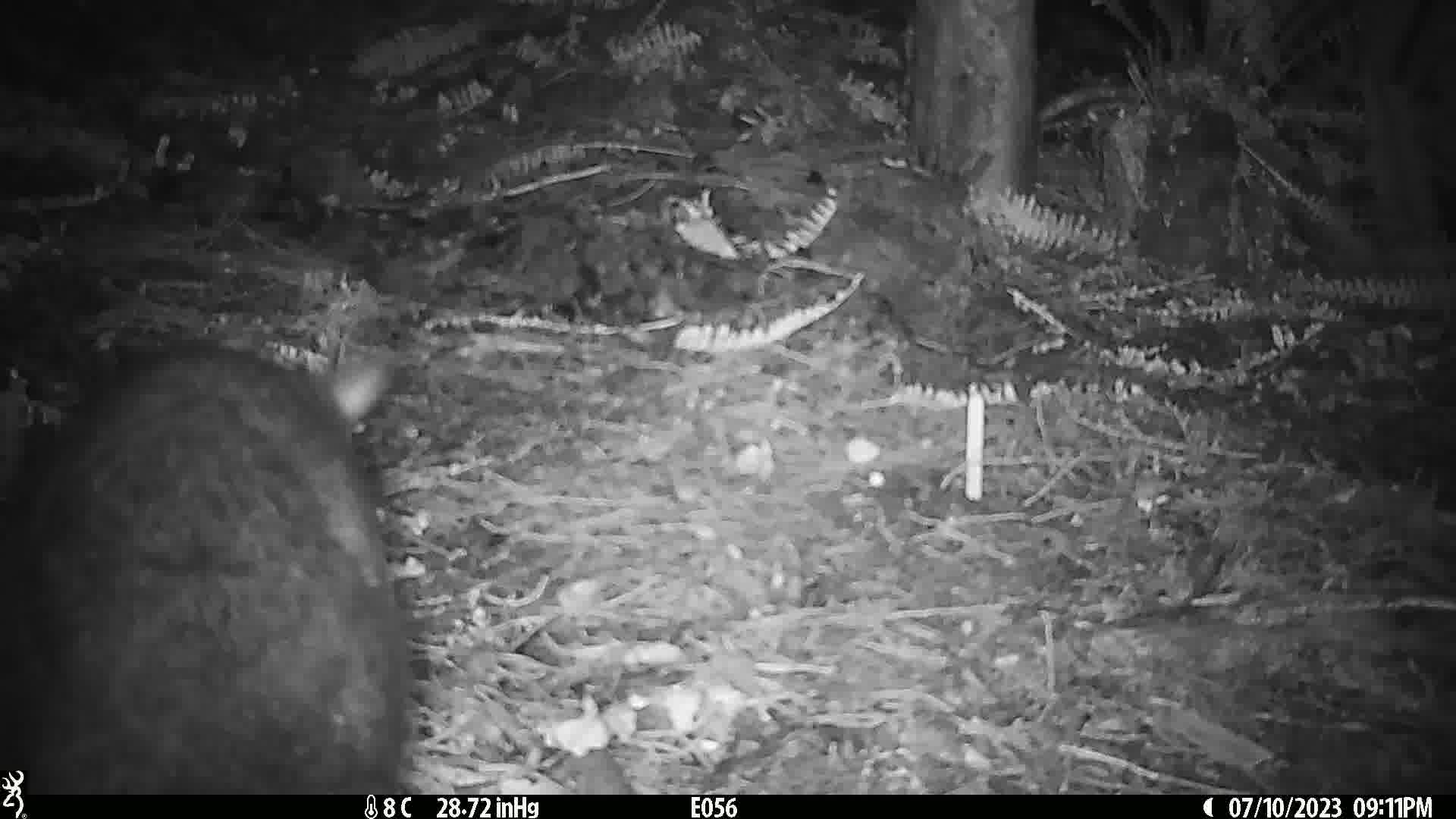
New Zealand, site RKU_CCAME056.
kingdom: Animalia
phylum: Chordata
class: Mammalia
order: Diprotodontia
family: Phalangeridae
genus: Trichosurus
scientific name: Trichosurus vulpecula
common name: common brushtail possum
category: possum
Possum (common brushtail possum) (Trichosurus vulpecula).